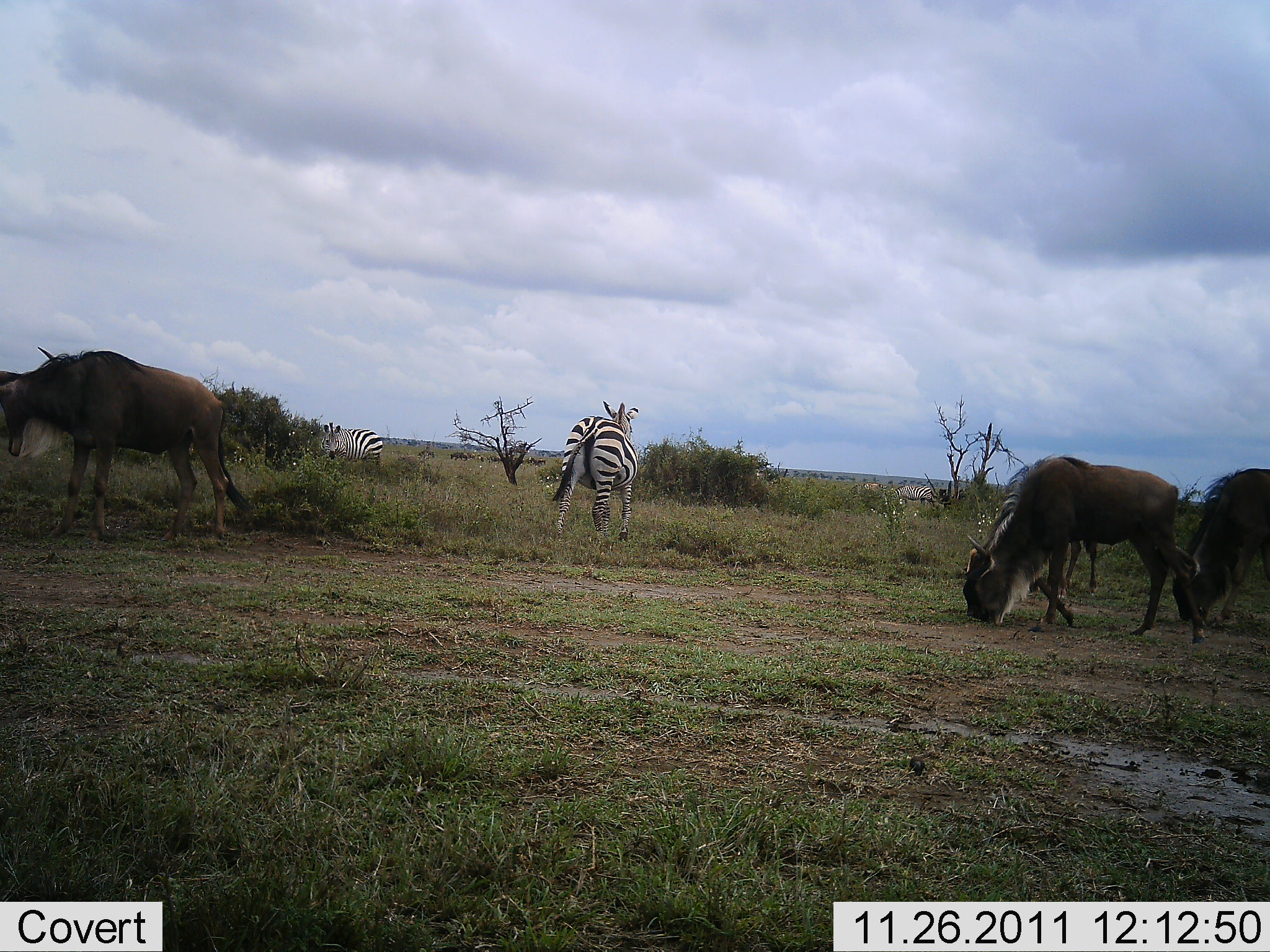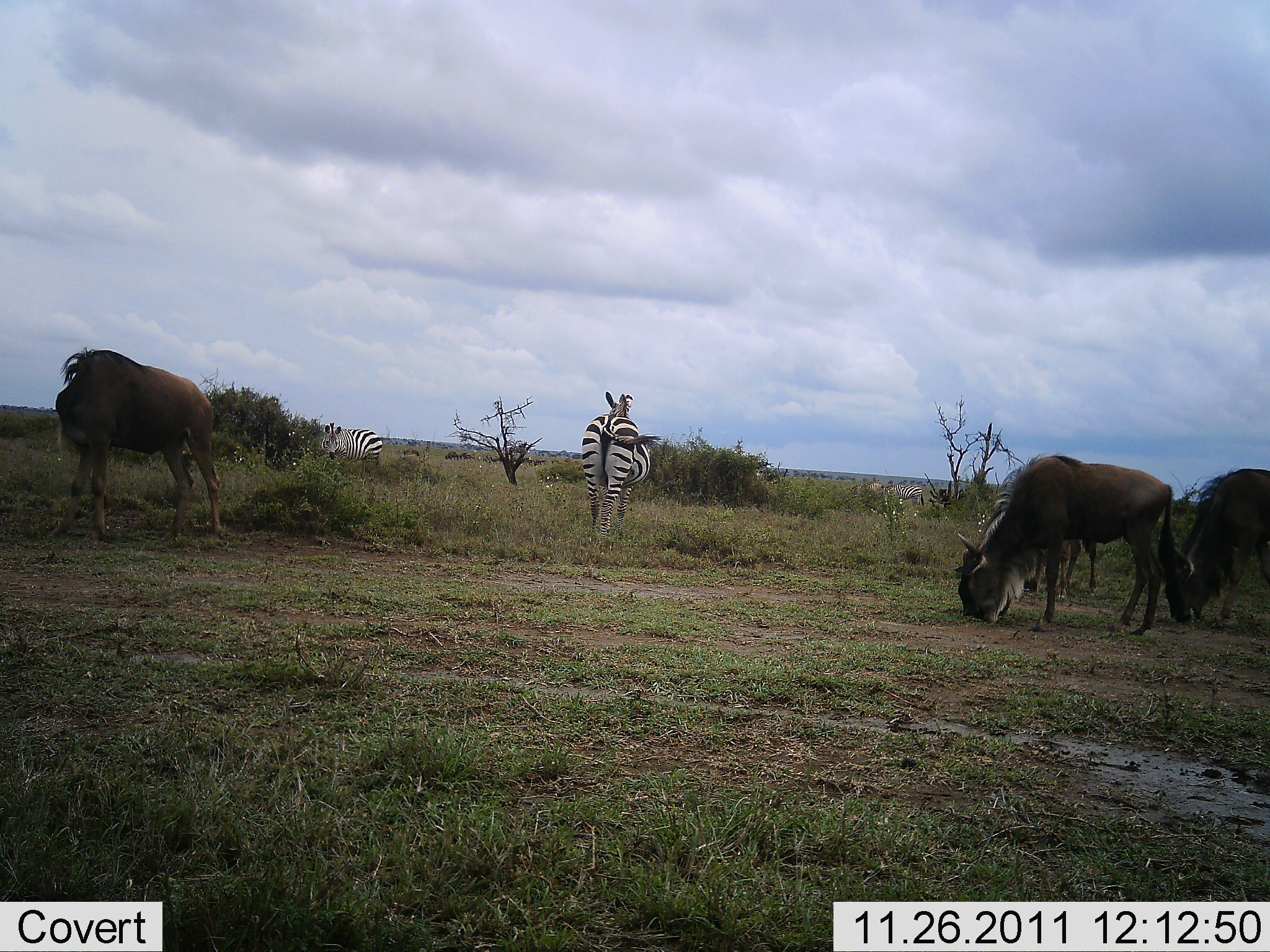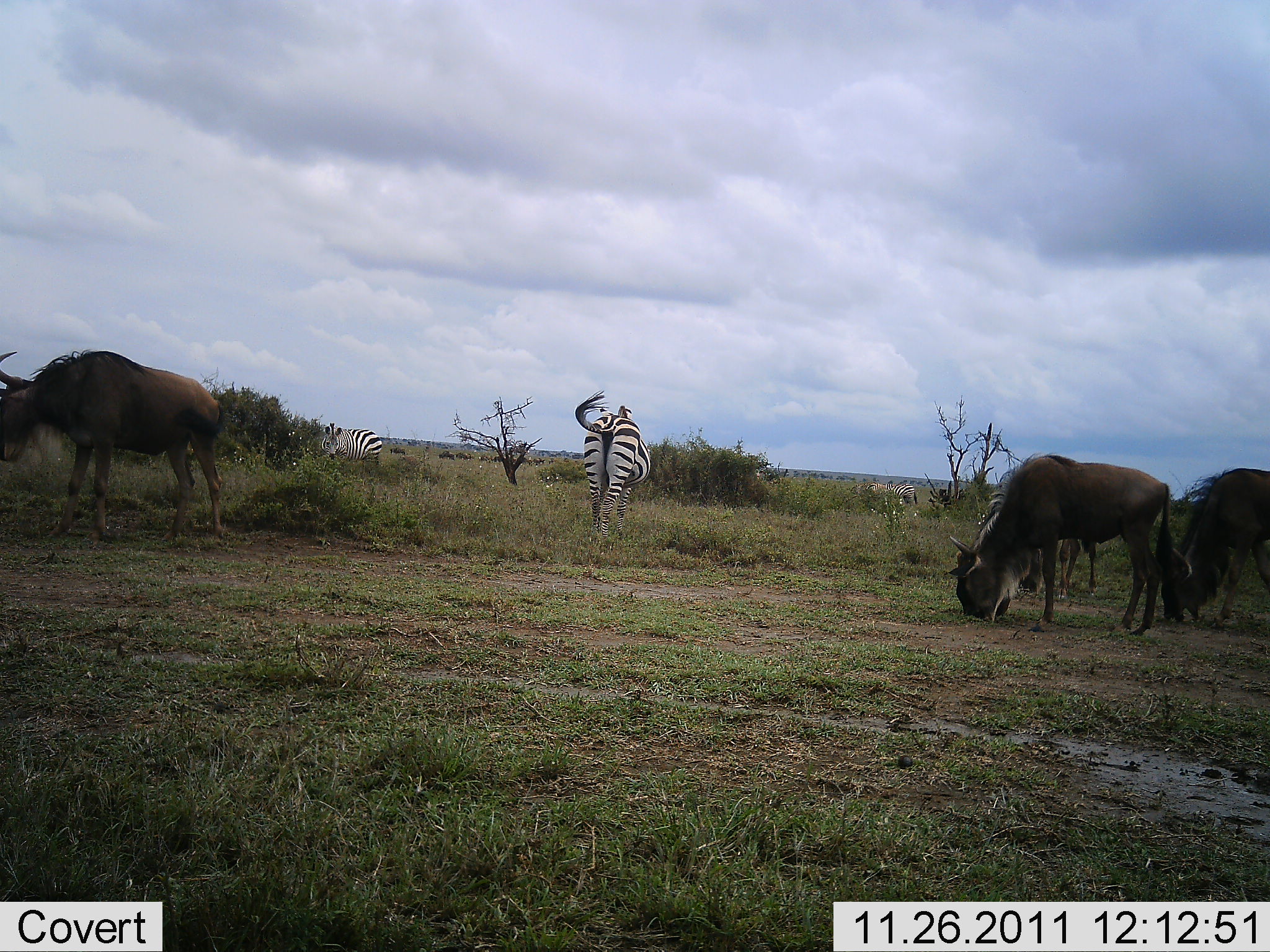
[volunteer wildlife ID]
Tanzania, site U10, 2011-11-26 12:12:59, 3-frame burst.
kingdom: Animalia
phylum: Chordata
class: Mammalia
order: Artiodactyla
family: Bovidae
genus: Connochaetes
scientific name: Connochaetes taurinus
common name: blue wildebeest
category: wildebeest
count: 4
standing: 50%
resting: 0%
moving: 20%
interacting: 0%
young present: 0%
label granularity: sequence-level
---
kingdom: Animalia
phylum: Chordata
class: Mammalia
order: Perissodactyla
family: Equidae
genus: Equus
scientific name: Equus quagga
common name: plains zebra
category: zebra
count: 3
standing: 50%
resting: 0%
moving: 50%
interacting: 0%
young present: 0%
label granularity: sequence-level